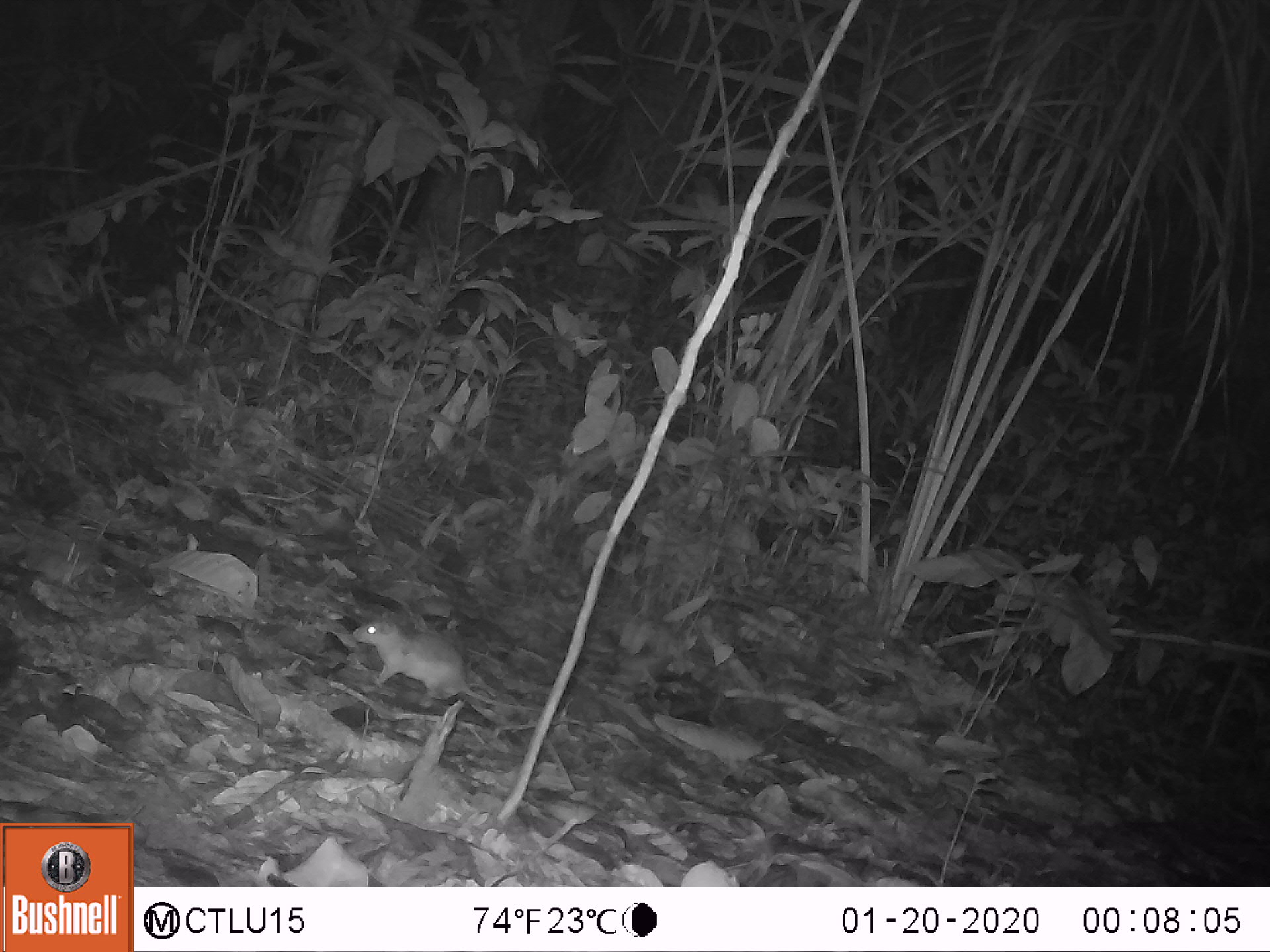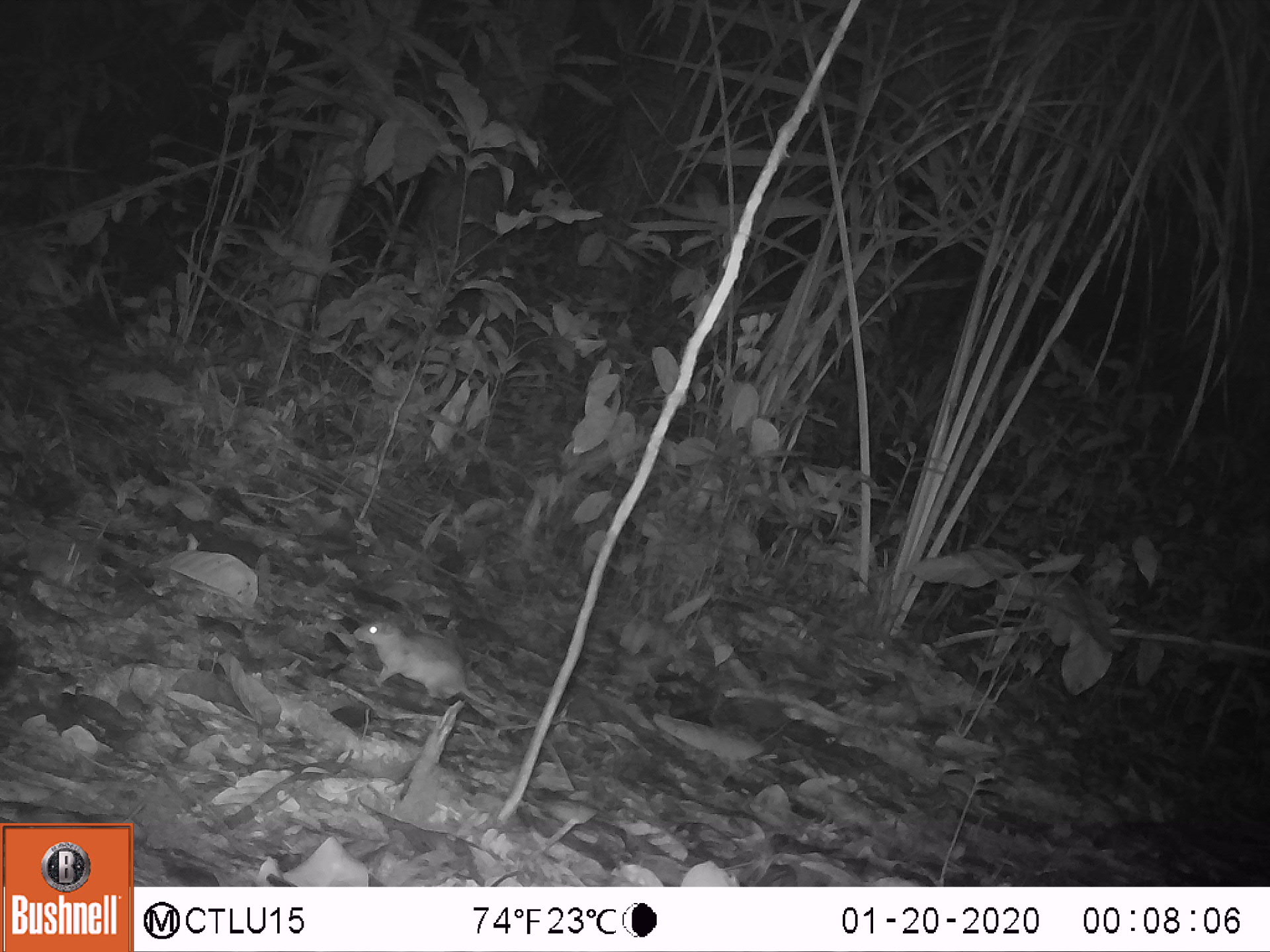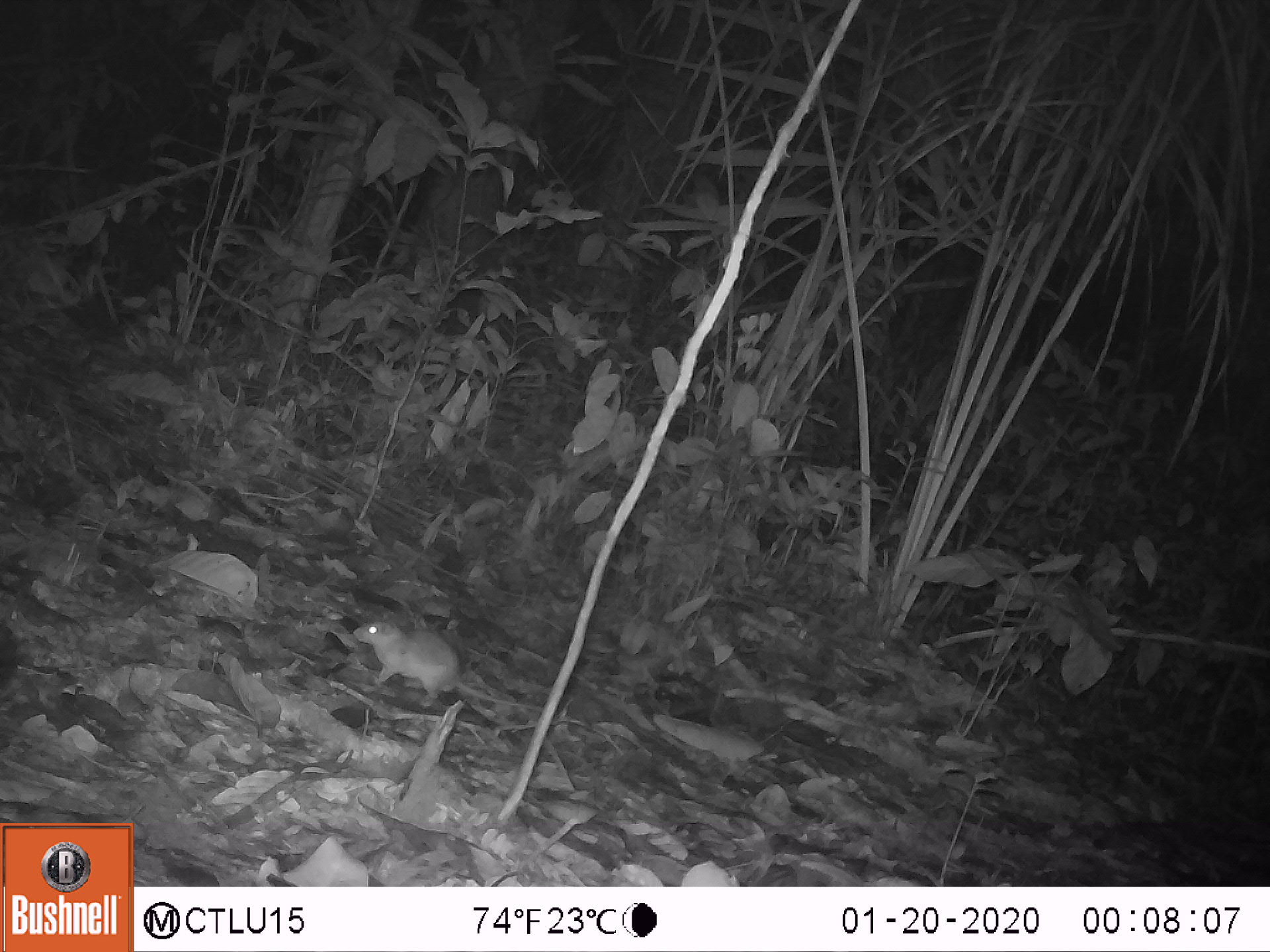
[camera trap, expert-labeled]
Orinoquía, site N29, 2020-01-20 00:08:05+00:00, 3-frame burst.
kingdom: Animalia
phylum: Chordata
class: Mammalia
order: Rodentia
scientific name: Rodentia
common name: rodent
Rodent (Rodentia).